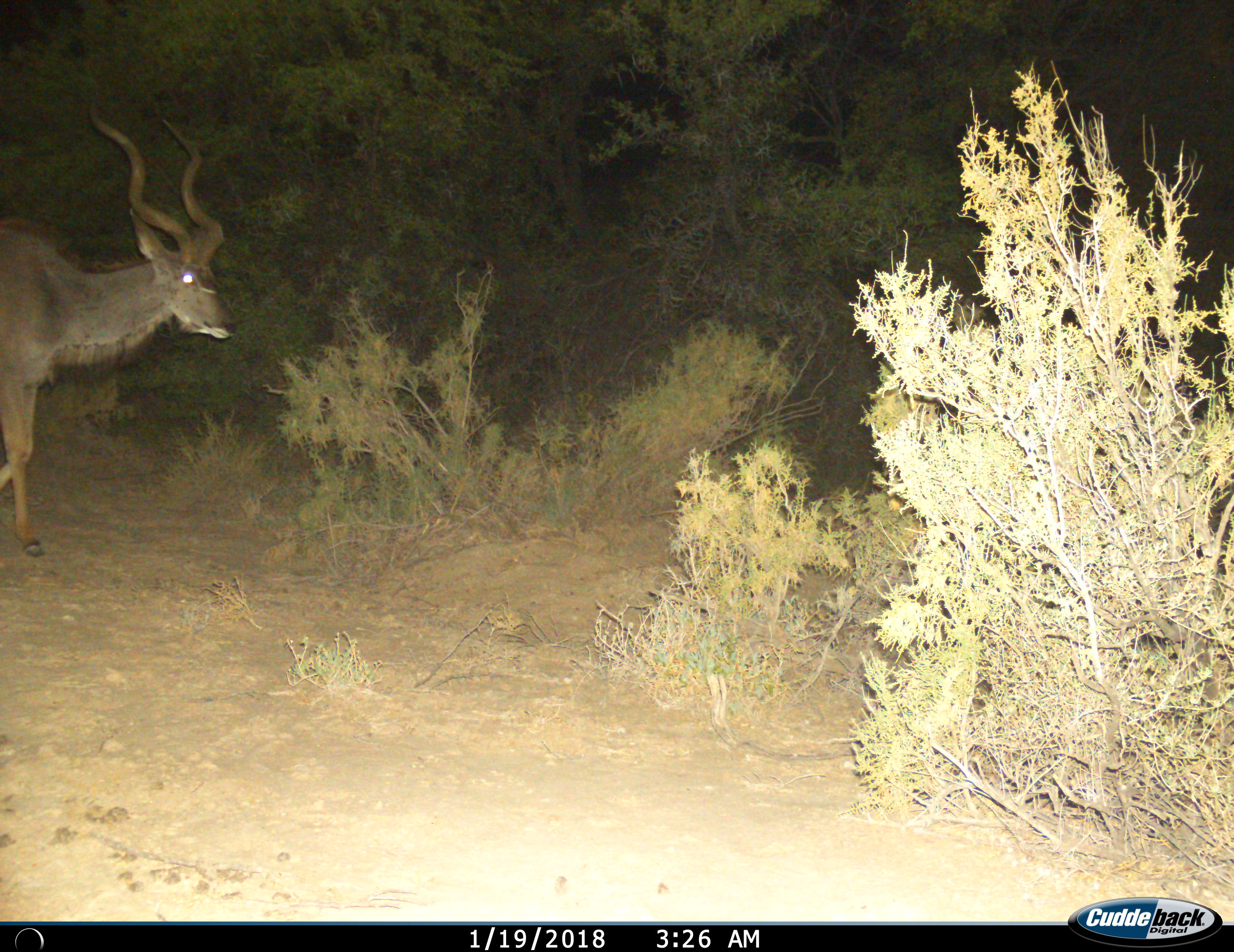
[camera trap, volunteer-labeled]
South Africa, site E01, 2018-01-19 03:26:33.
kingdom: Animalia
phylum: Chordata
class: Mammalia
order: Artiodactyla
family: Bovidae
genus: Tragelaphus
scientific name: Tragelaphus strepsiceros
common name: greater kudu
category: kudu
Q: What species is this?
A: Kudu (greater kudu) (Tragelaphus strepsiceros).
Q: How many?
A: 1.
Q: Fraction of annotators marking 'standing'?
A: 20%.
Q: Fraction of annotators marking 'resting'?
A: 0%.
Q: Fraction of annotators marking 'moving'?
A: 90%.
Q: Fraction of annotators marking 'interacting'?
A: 0%.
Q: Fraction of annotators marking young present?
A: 0%.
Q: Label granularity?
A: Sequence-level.